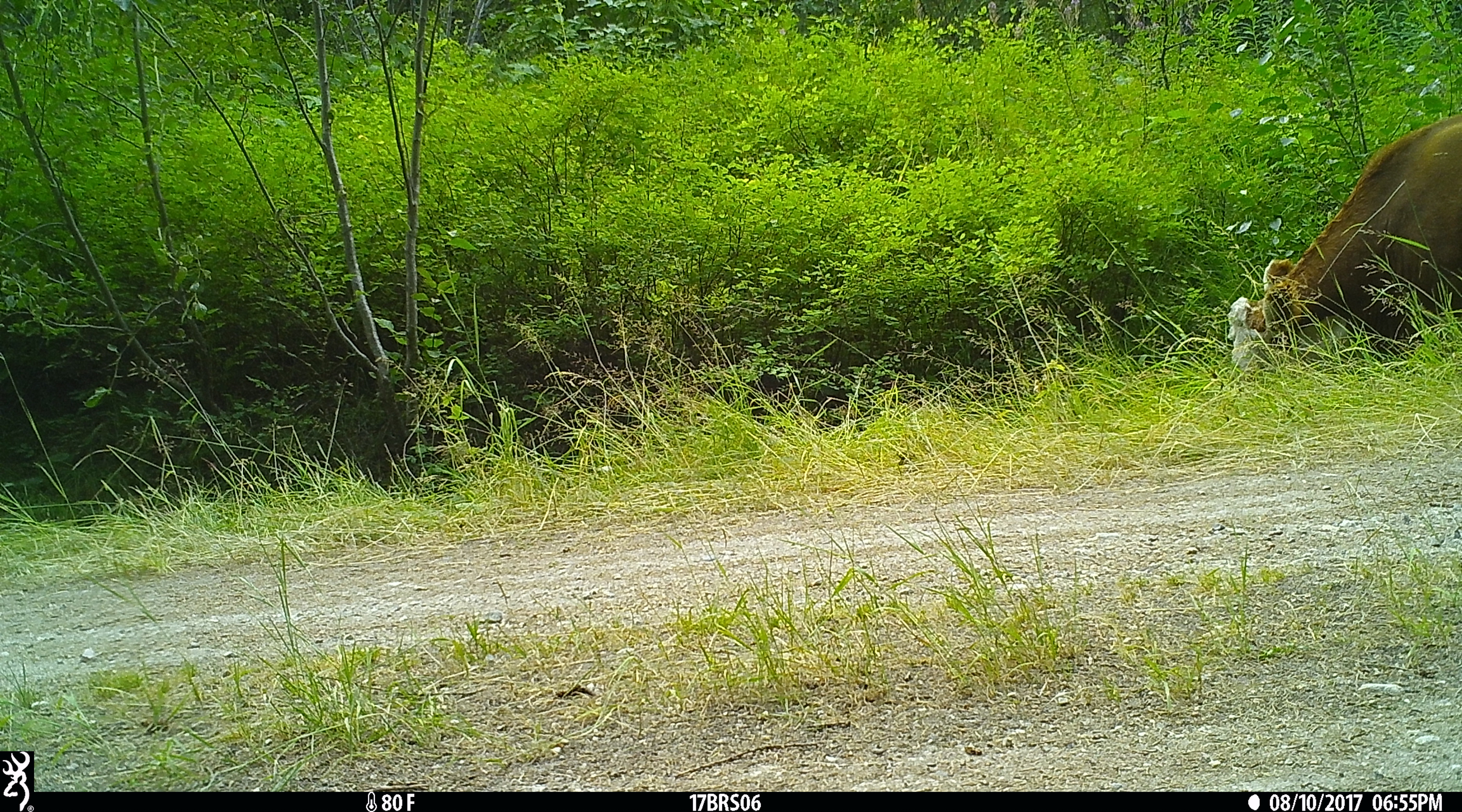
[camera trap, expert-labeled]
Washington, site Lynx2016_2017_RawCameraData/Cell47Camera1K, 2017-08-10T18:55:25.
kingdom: Animalia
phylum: Chordata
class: Mammalia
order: Artiodactyla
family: Bovidae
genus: Bos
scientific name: Bos taurus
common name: domestic cattle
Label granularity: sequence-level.